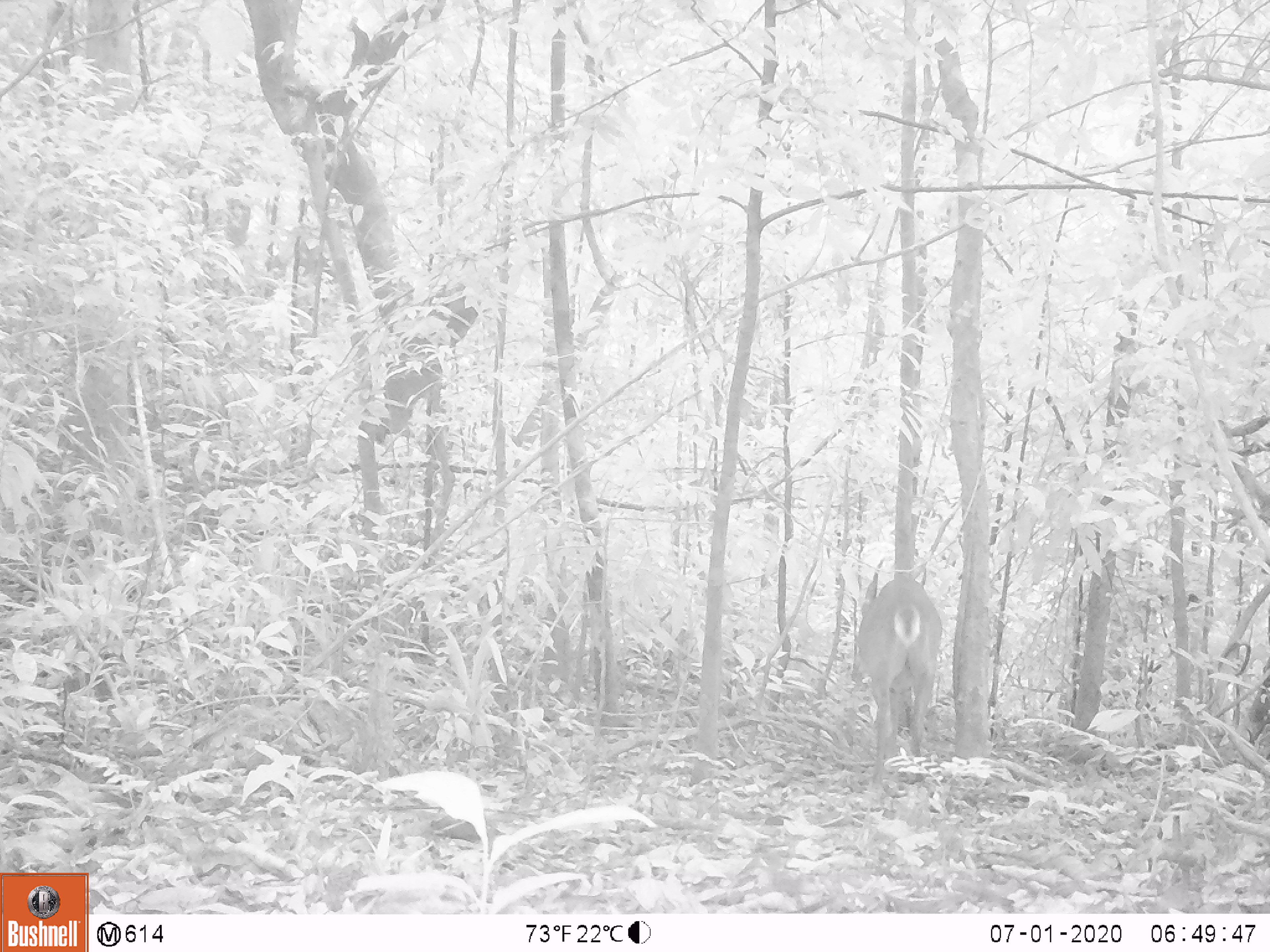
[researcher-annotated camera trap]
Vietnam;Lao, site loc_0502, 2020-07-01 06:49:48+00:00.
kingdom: Animalia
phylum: Chordata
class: Mammalia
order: Artiodactyla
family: Cervidae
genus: Muntiacus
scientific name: Muntiacus vuquangensis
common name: large-antlered muntjac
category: large antlered muntjac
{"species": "large antlered muntjac (large-antlered muntjac) (Muntiacus vuquangensis)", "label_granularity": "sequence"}